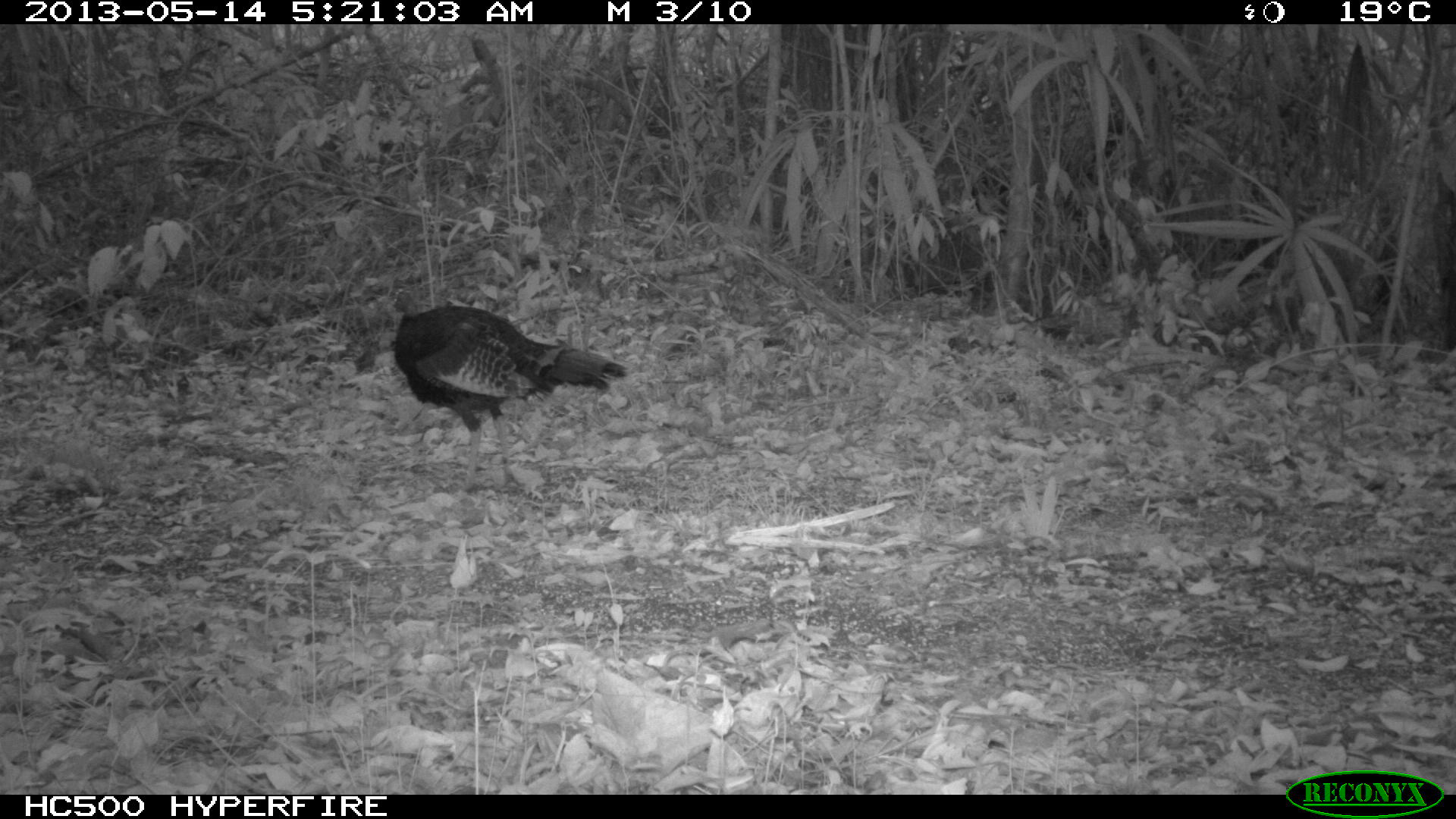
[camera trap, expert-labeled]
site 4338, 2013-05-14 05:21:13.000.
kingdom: Animalia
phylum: Chordata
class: Aves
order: Galliformes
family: Phasianidae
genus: Meleagris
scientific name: Meleagris ocellata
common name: ocellated turkey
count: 1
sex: male